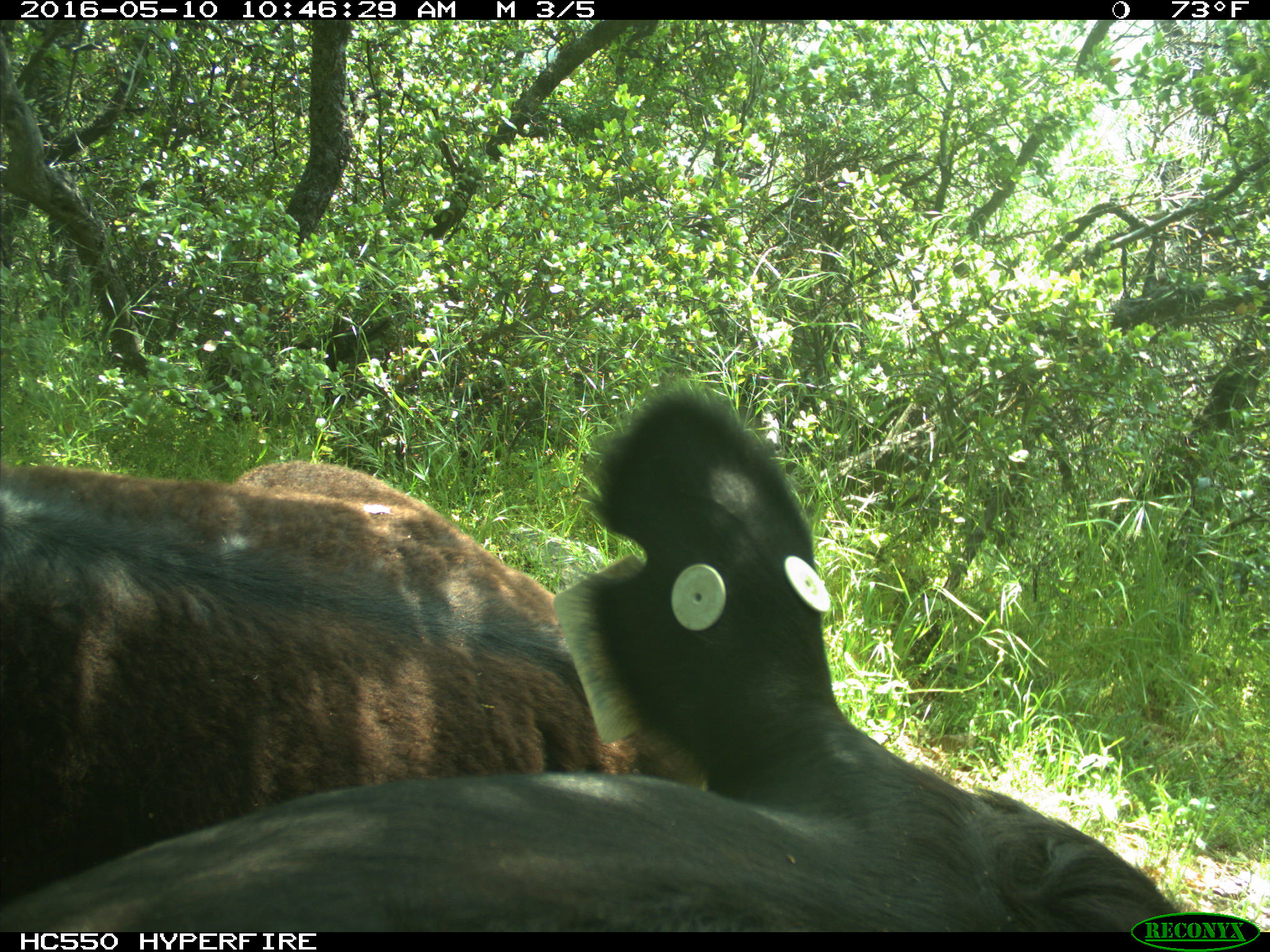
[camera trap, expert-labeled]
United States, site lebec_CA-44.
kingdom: Animalia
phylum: Chordata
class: Mammalia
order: Artiodactyla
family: Bovidae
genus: Bos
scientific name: Bos taurus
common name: domestic cow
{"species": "Bos taurus (domestic cow)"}